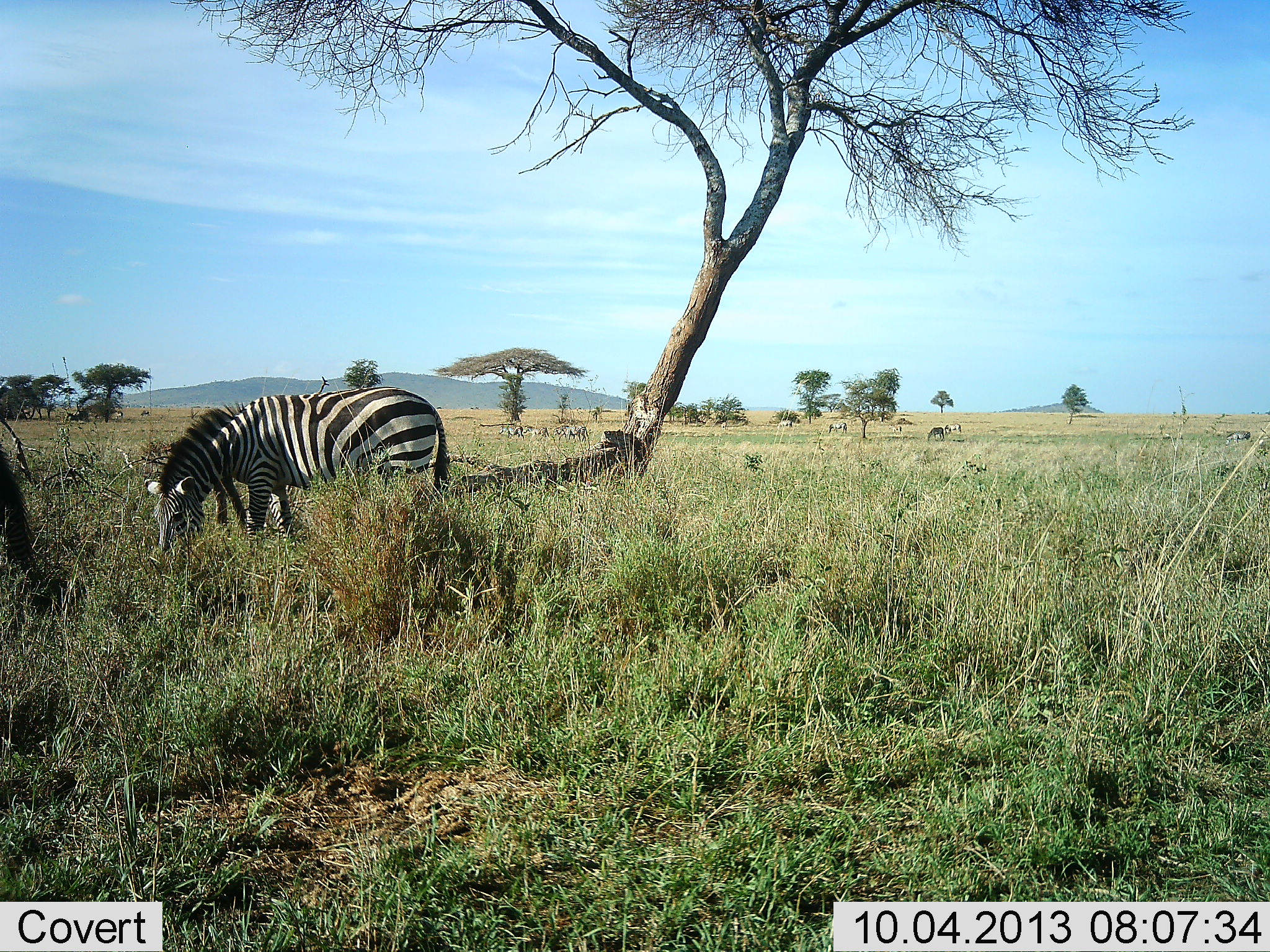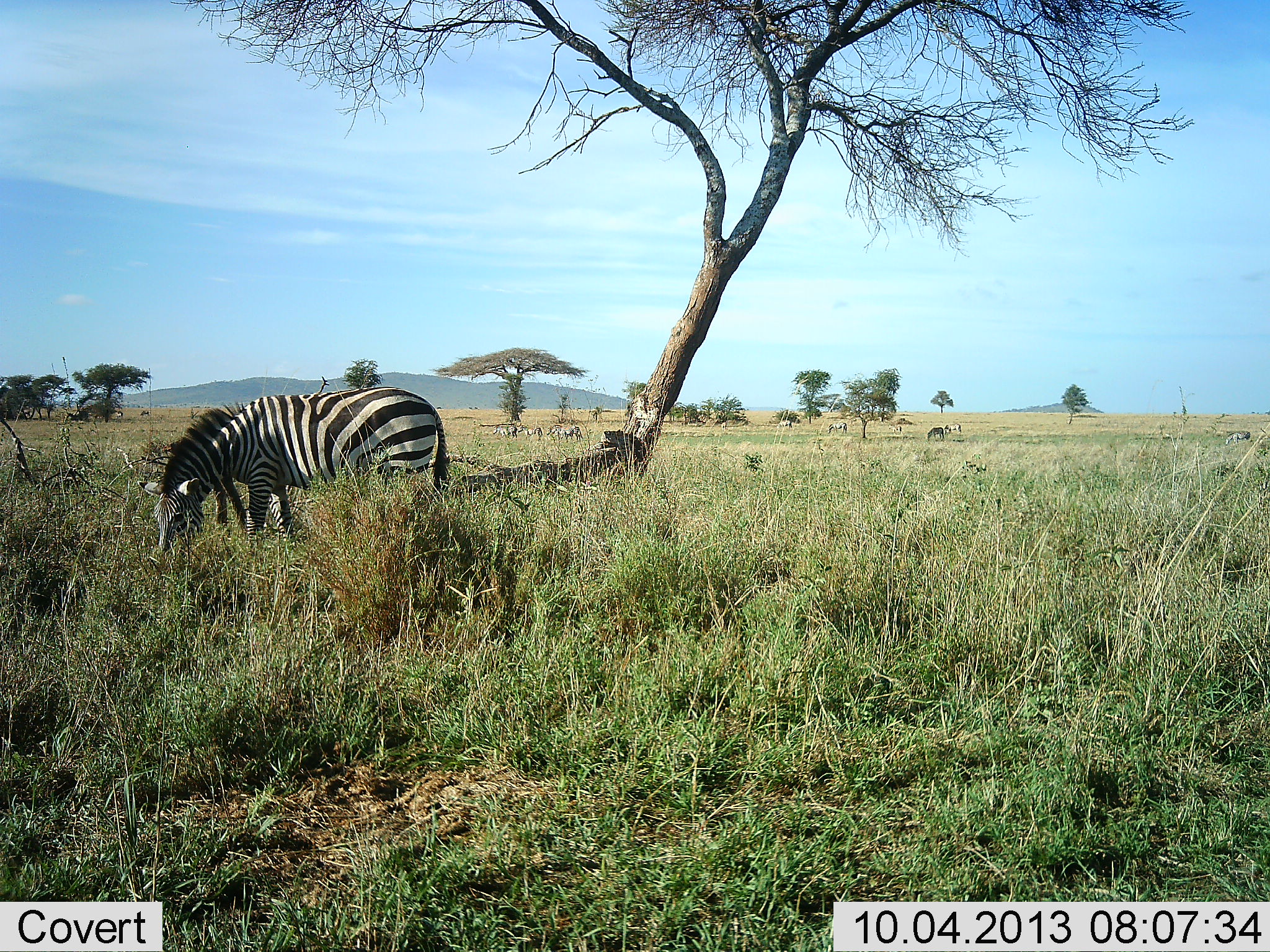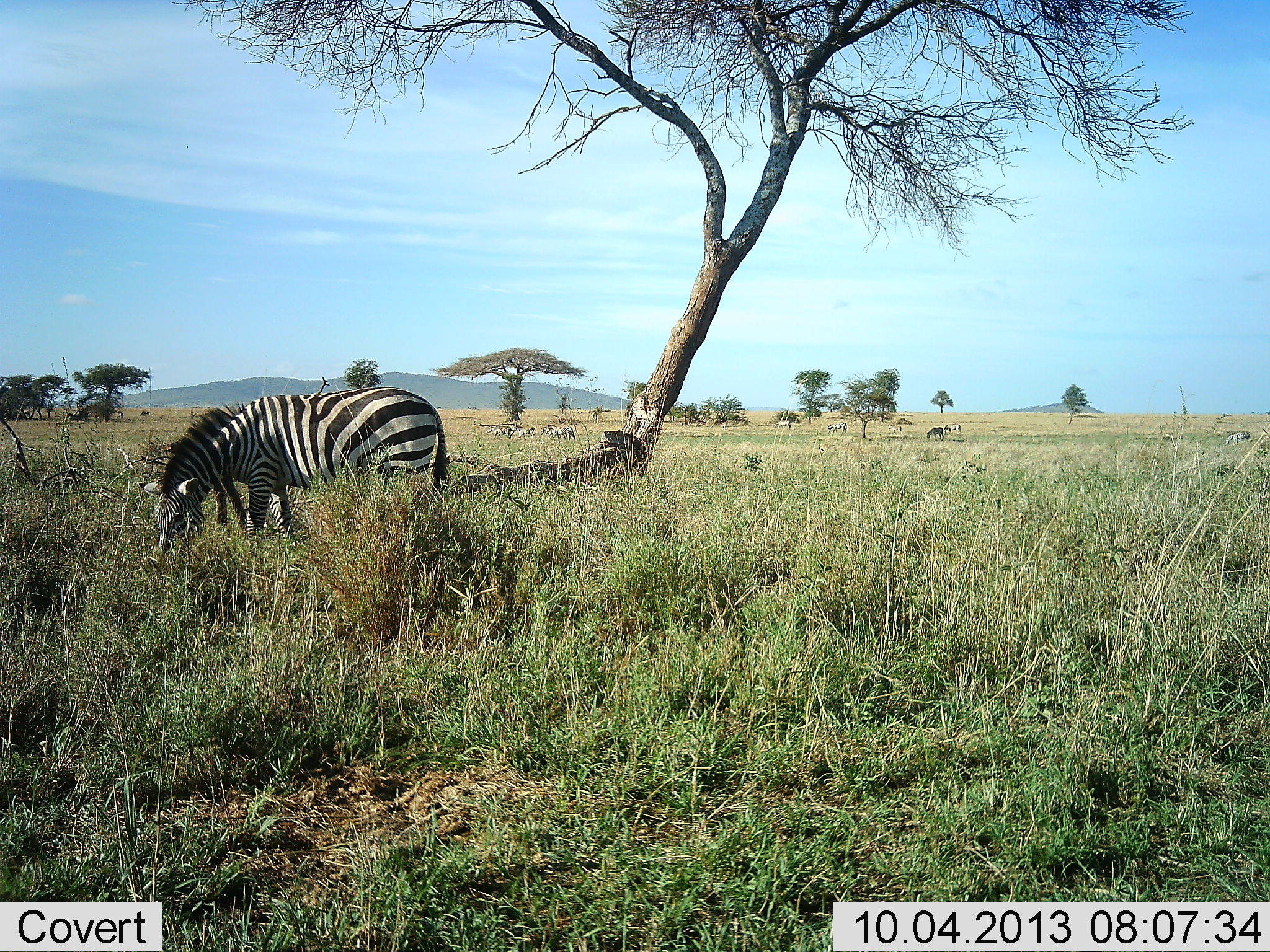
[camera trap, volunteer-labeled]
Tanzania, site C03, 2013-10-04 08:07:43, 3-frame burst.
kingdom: Animalia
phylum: Chordata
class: Mammalia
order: Perissodactyla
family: Equidae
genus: Equus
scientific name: Equus quagga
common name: plains zebra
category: zebra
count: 6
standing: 32%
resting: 0%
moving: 32%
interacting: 0%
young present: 9%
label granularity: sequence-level